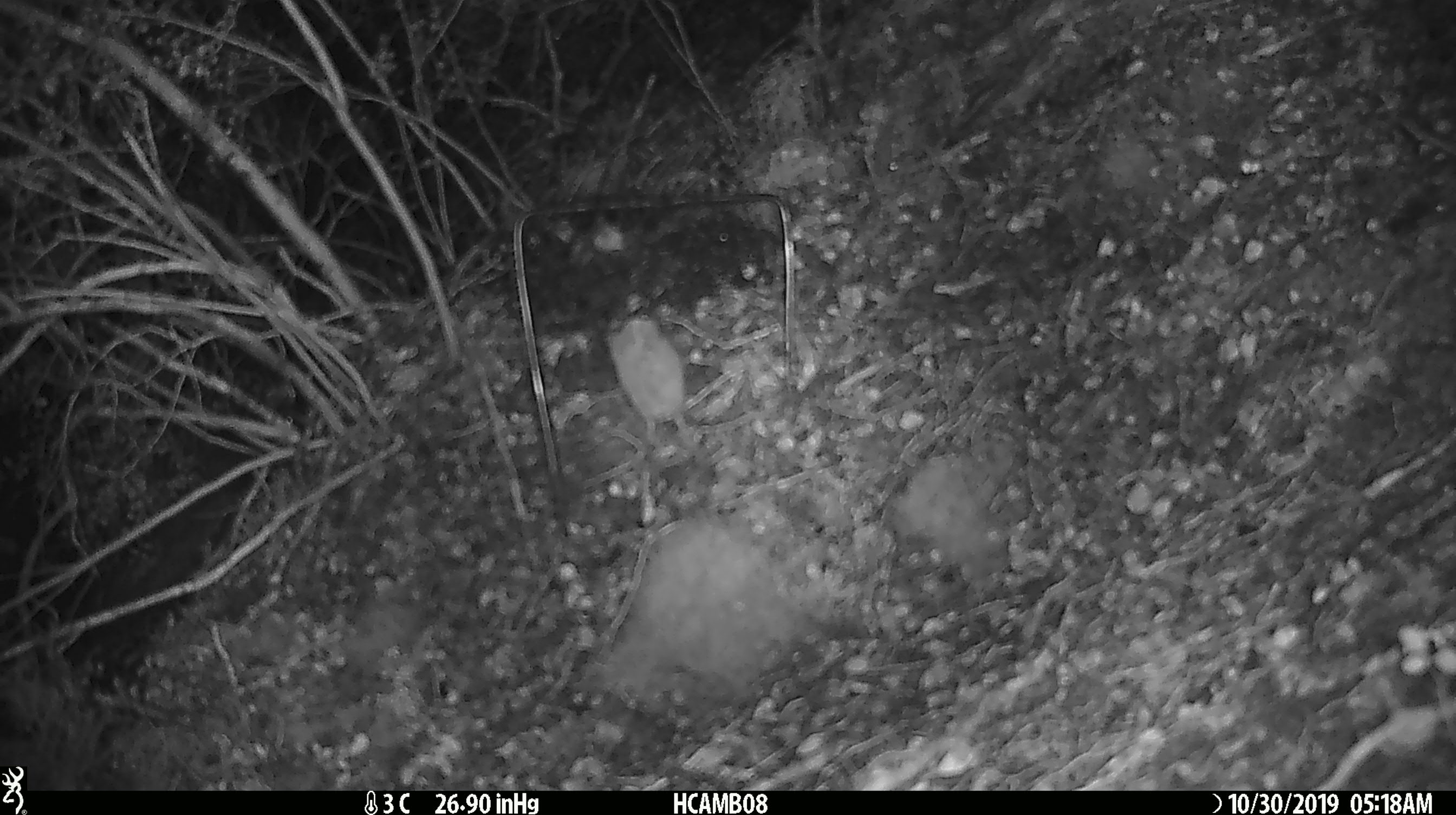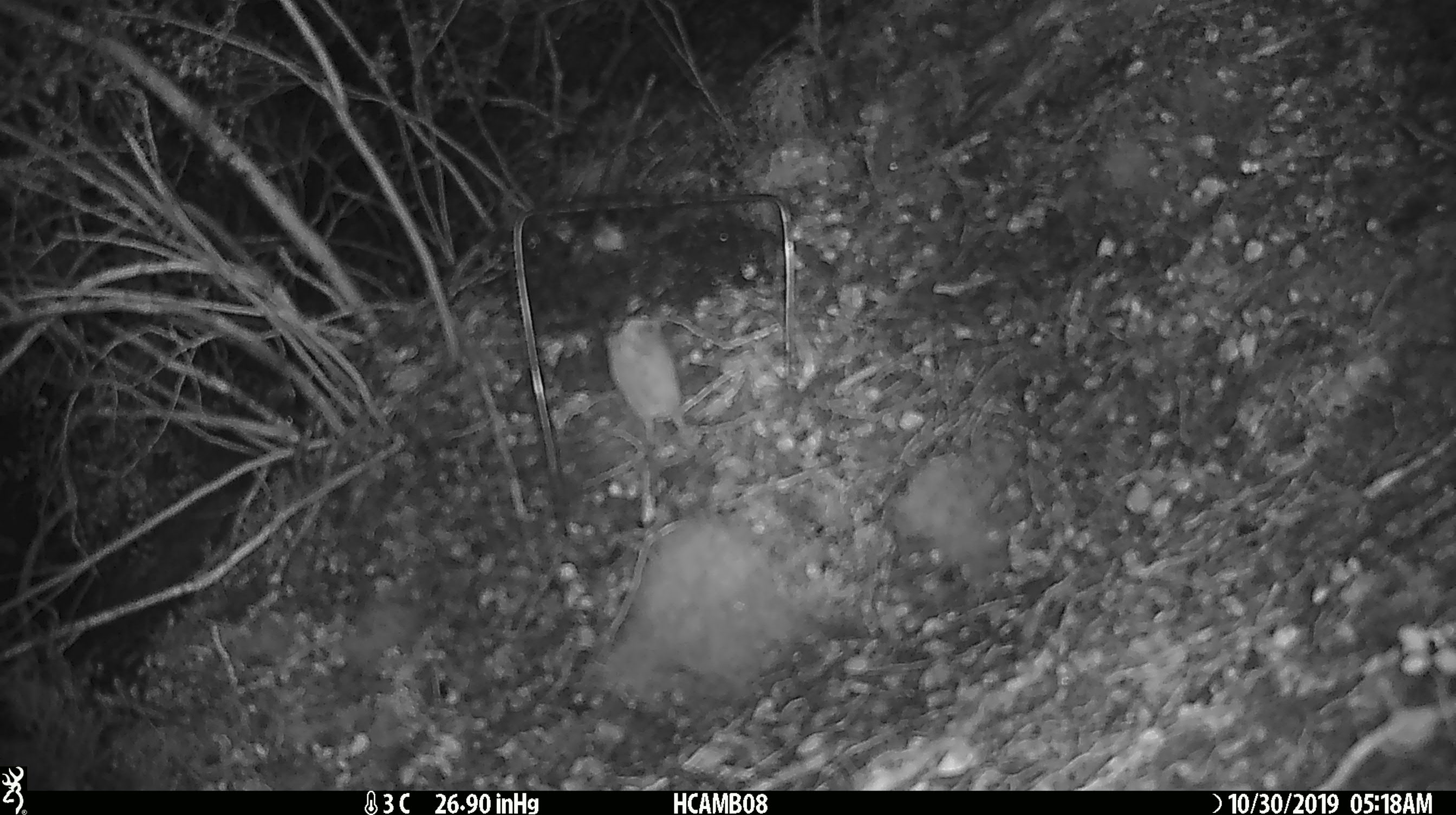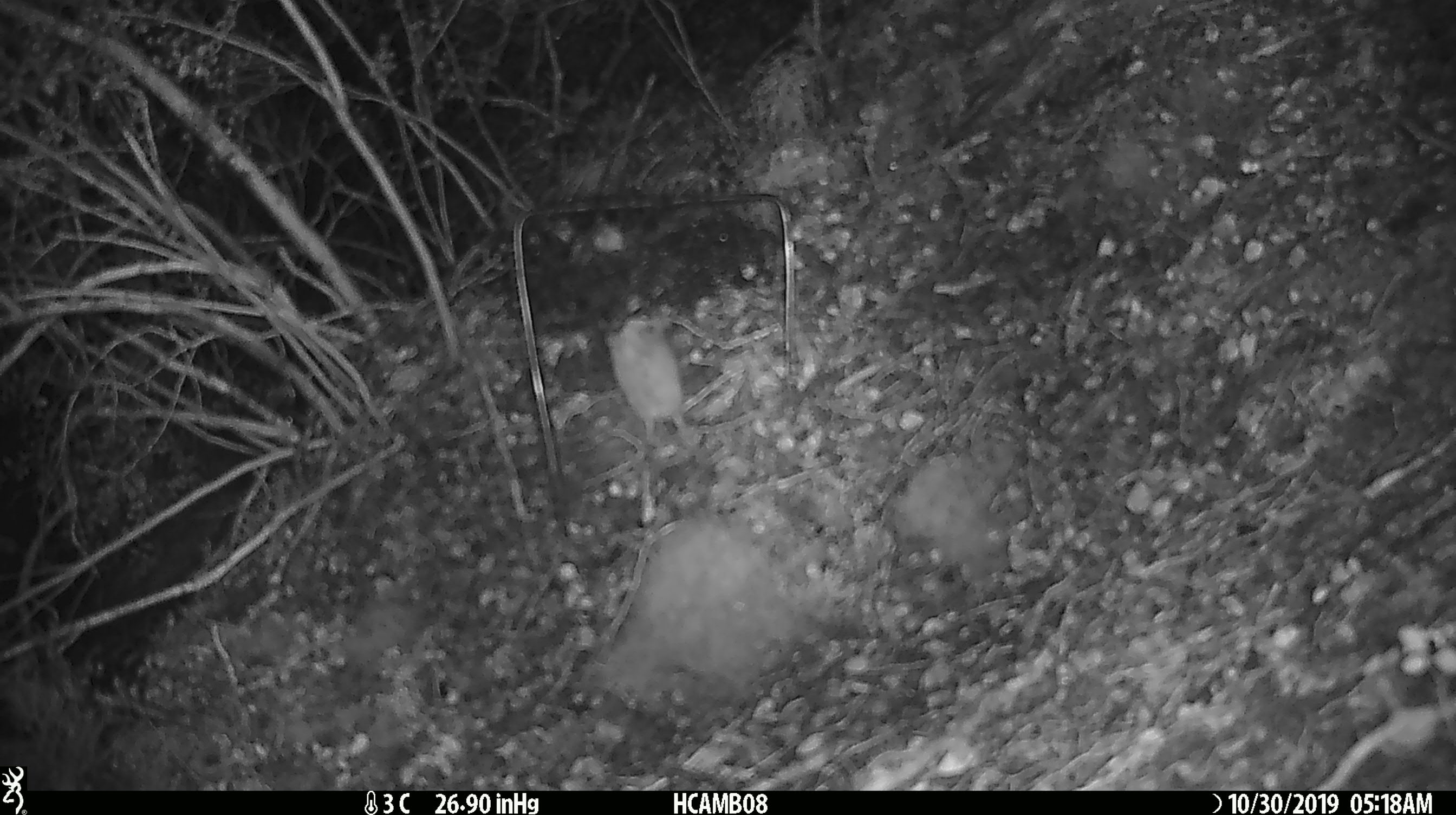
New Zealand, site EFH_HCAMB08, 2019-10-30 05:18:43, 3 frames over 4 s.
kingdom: Animalia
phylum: Chordata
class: Mammalia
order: Rodentia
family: Muridae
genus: Mus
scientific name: Mus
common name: mouse